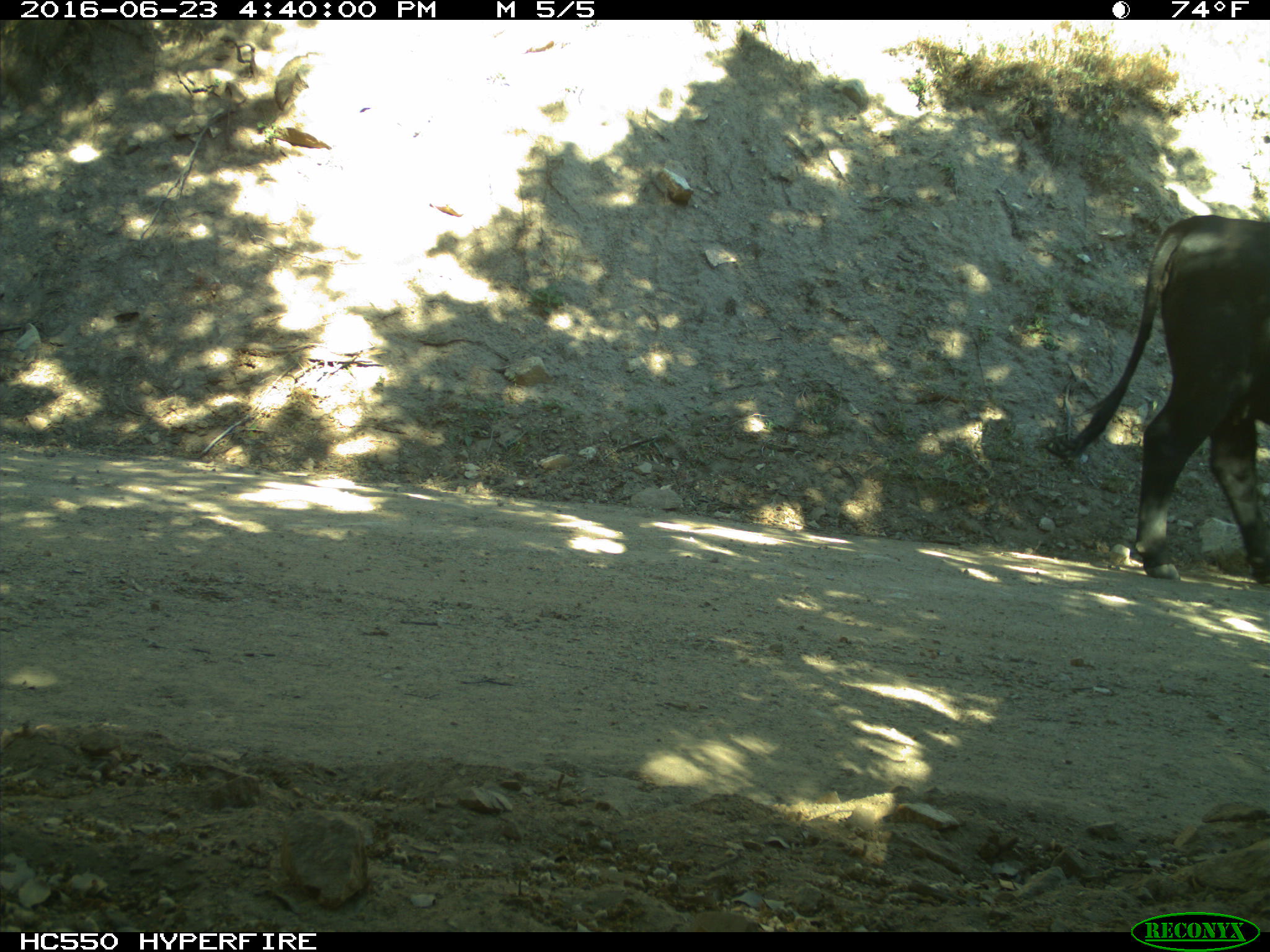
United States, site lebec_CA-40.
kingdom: Animalia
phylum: Chordata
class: Mammalia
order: Artiodactyla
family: Bovidae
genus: Bos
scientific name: Bos taurus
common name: domestic cow